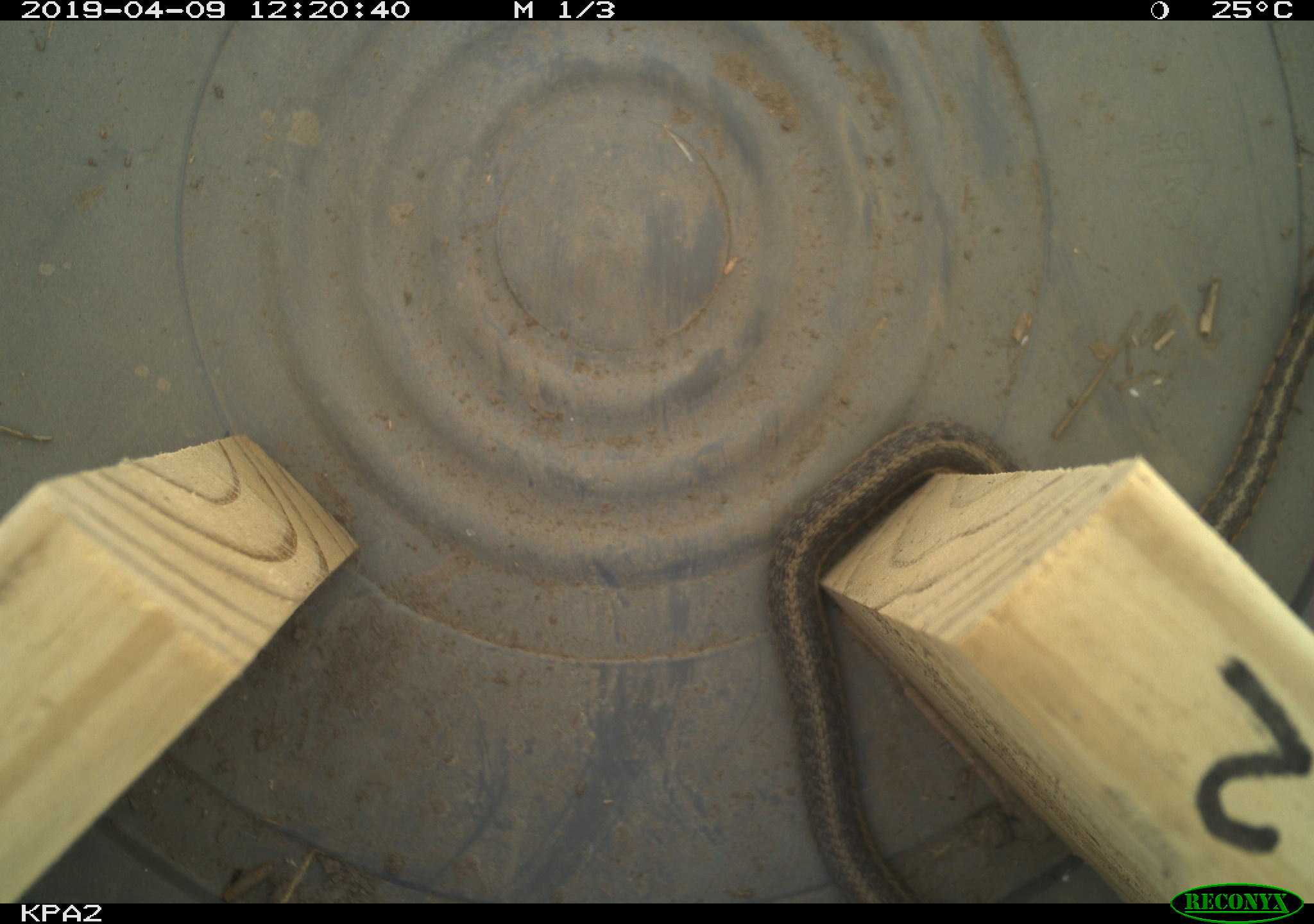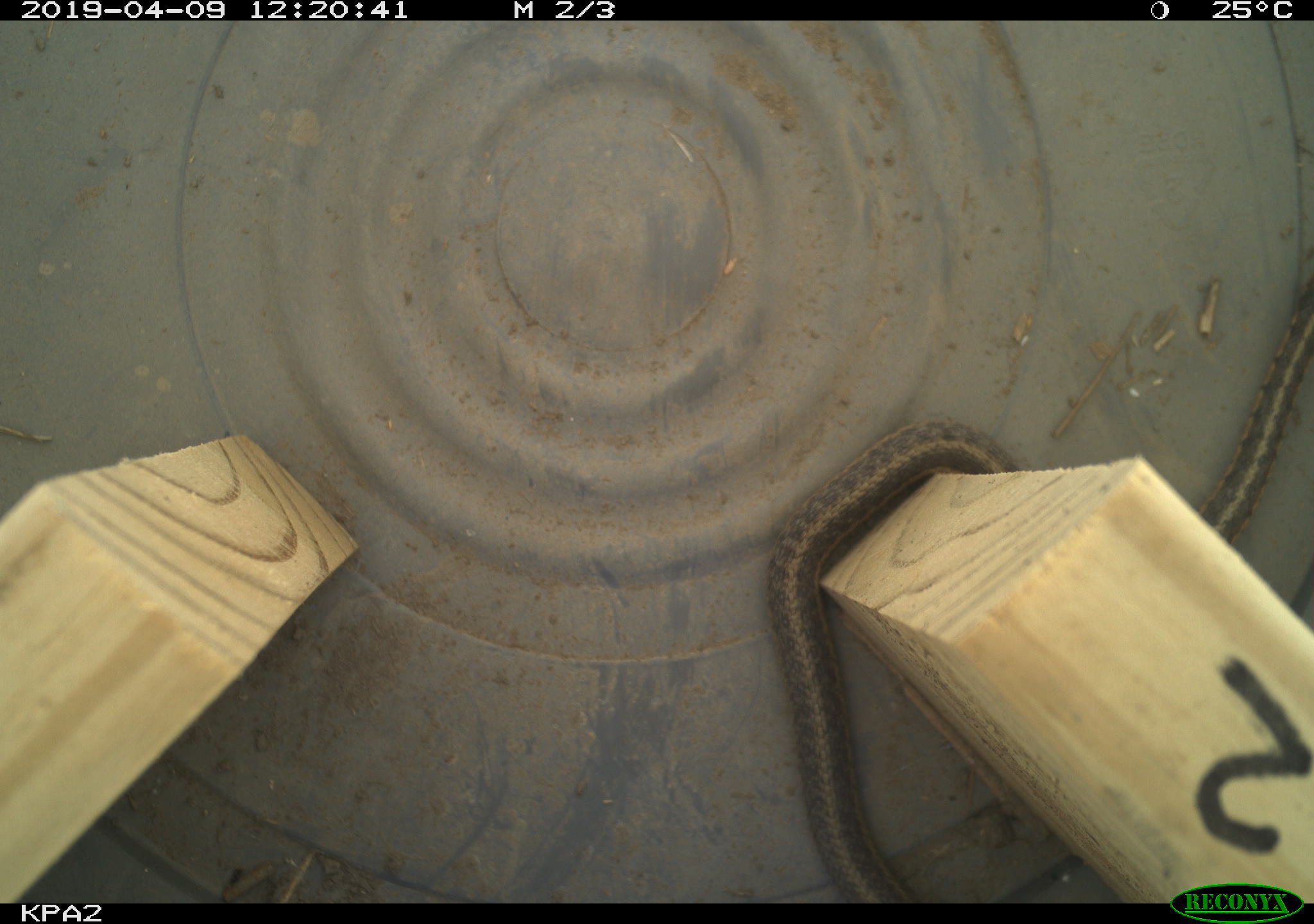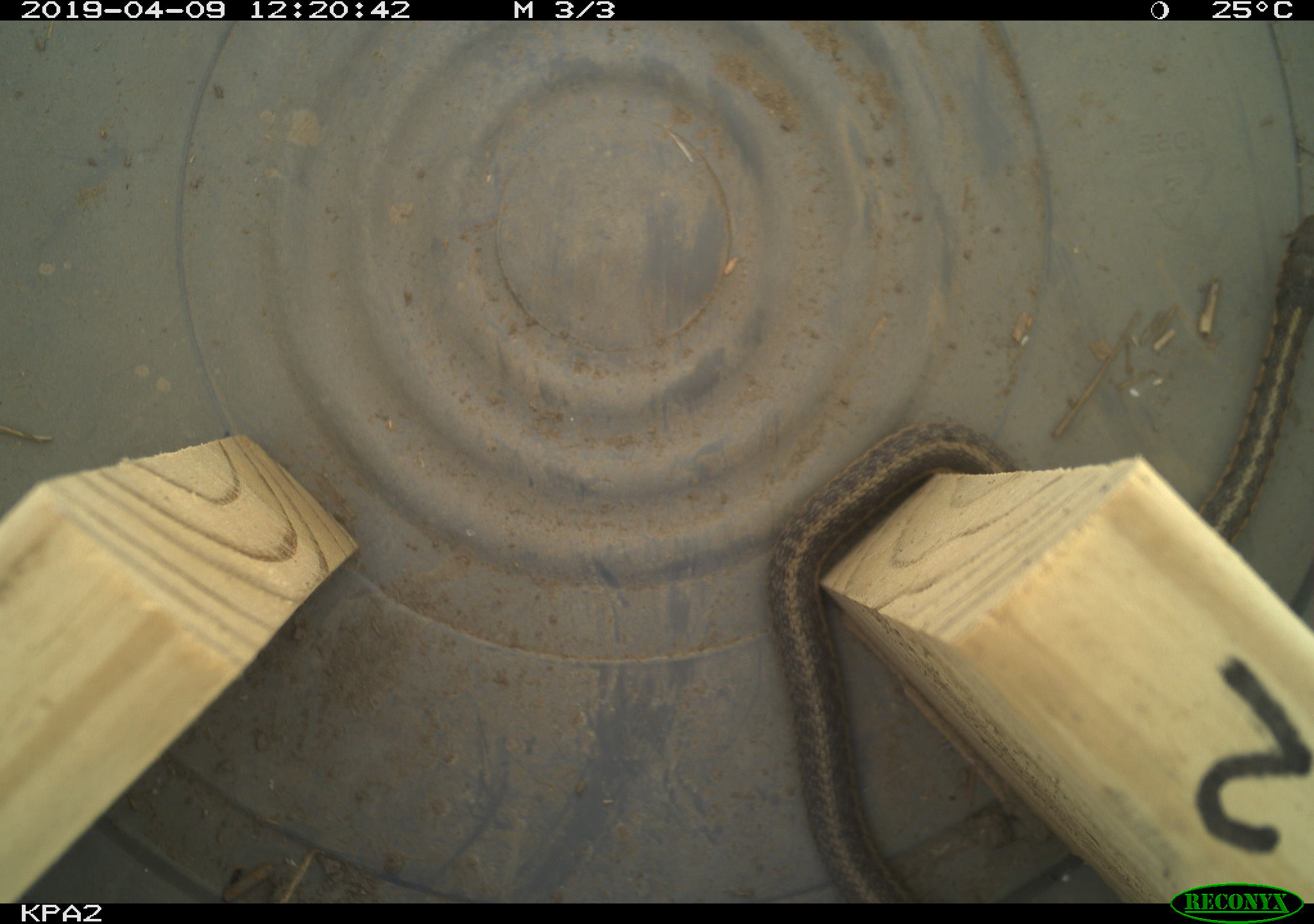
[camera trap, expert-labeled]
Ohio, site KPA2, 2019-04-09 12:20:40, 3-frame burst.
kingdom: Animalia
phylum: Chordata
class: Reptilia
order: Squamata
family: Colubridae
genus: Thamnophis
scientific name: Thamnophis sirtalis sirtalis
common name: eastern gartersnake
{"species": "eastern gartersnake (Thamnophis sirtalis sirtalis)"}